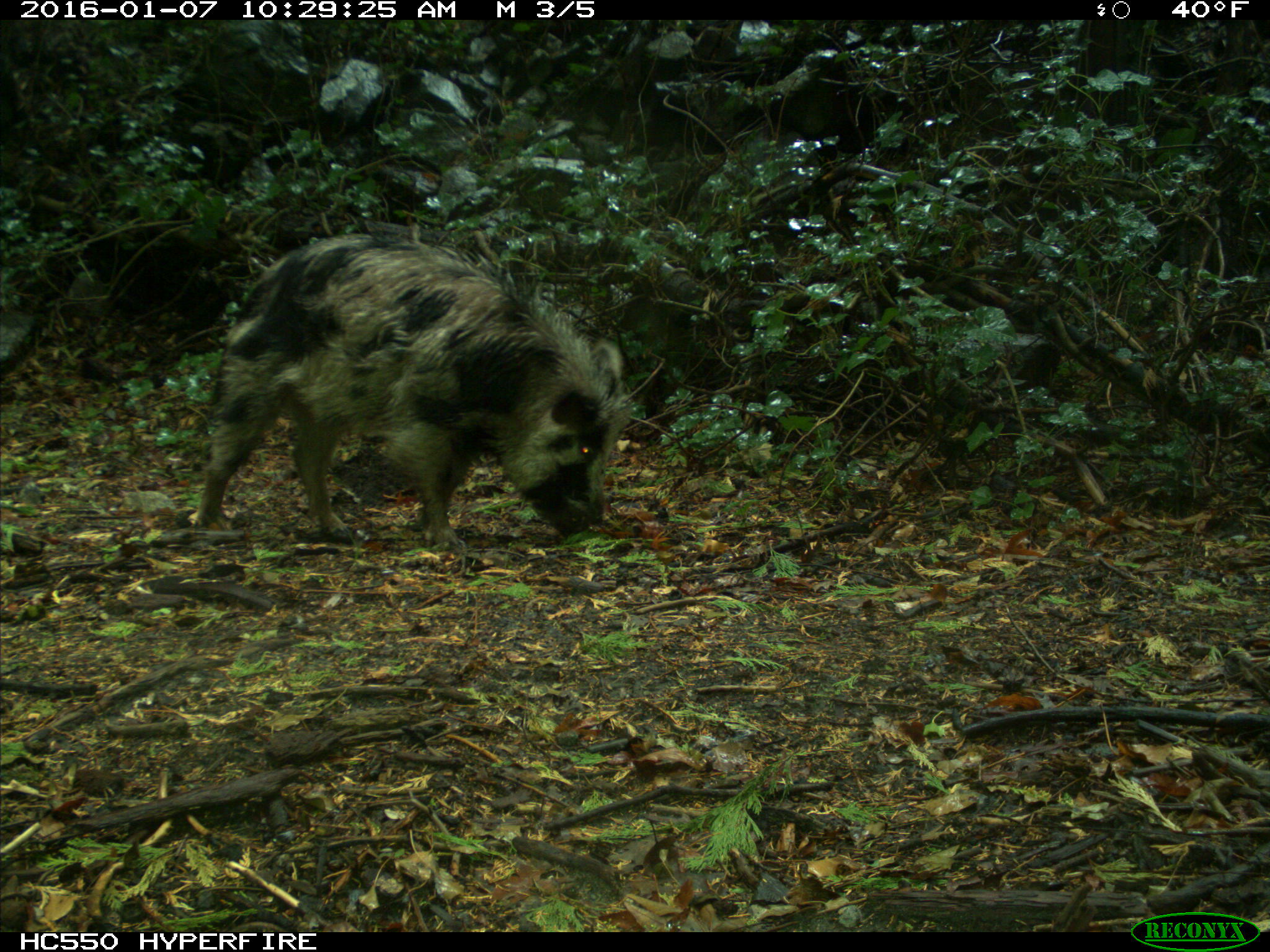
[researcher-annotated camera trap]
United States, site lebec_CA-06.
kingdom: Animalia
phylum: Chordata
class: Mammalia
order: Artiodactyla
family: Suidae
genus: Sus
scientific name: Sus scrofa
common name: wild boar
Sus scrofa (wild boar).